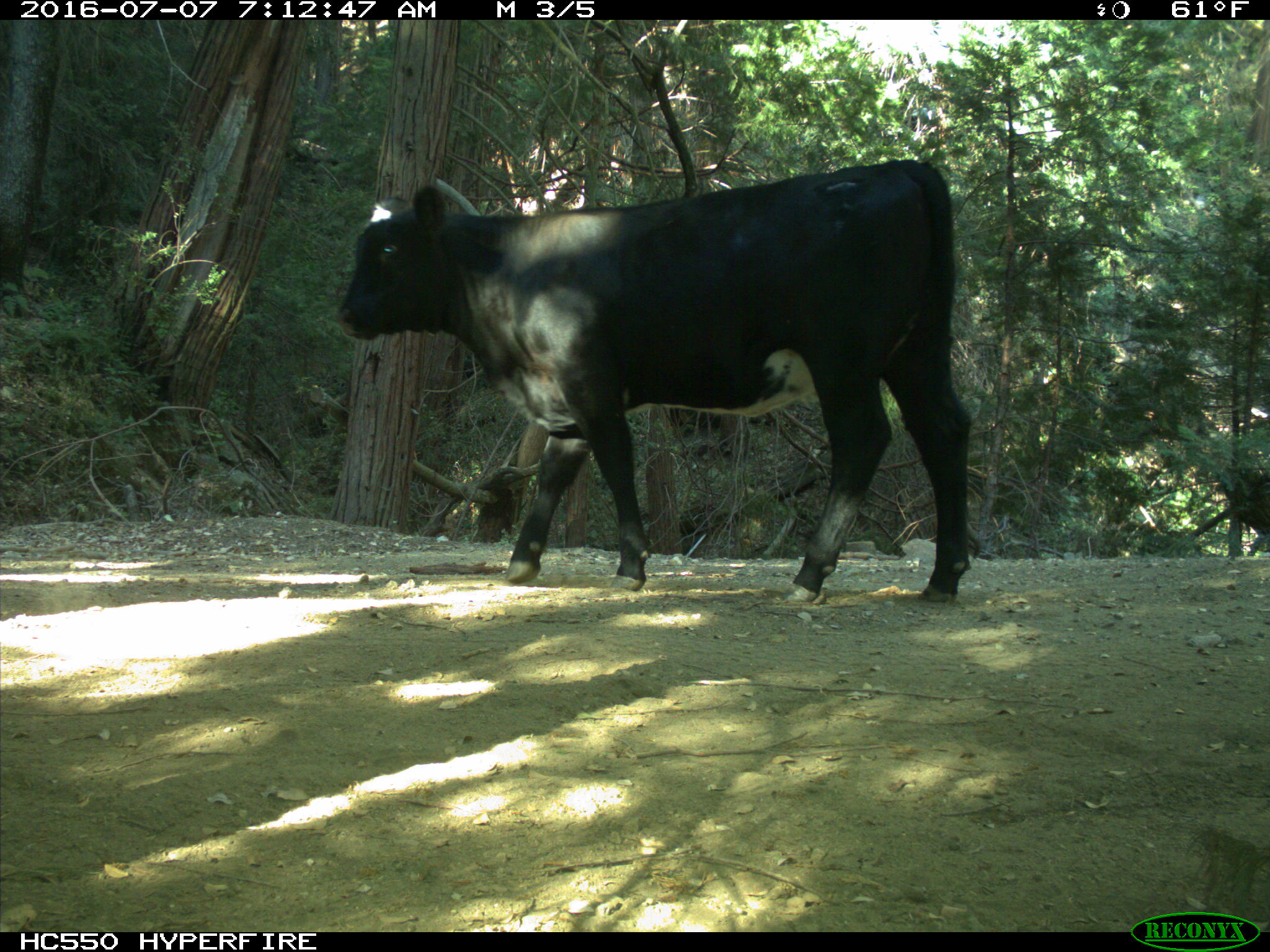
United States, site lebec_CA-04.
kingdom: Animalia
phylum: Chordata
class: Mammalia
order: Artiodactyla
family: Bovidae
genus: Bos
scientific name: Bos taurus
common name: domestic cow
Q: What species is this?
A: Bos taurus (domestic cow).